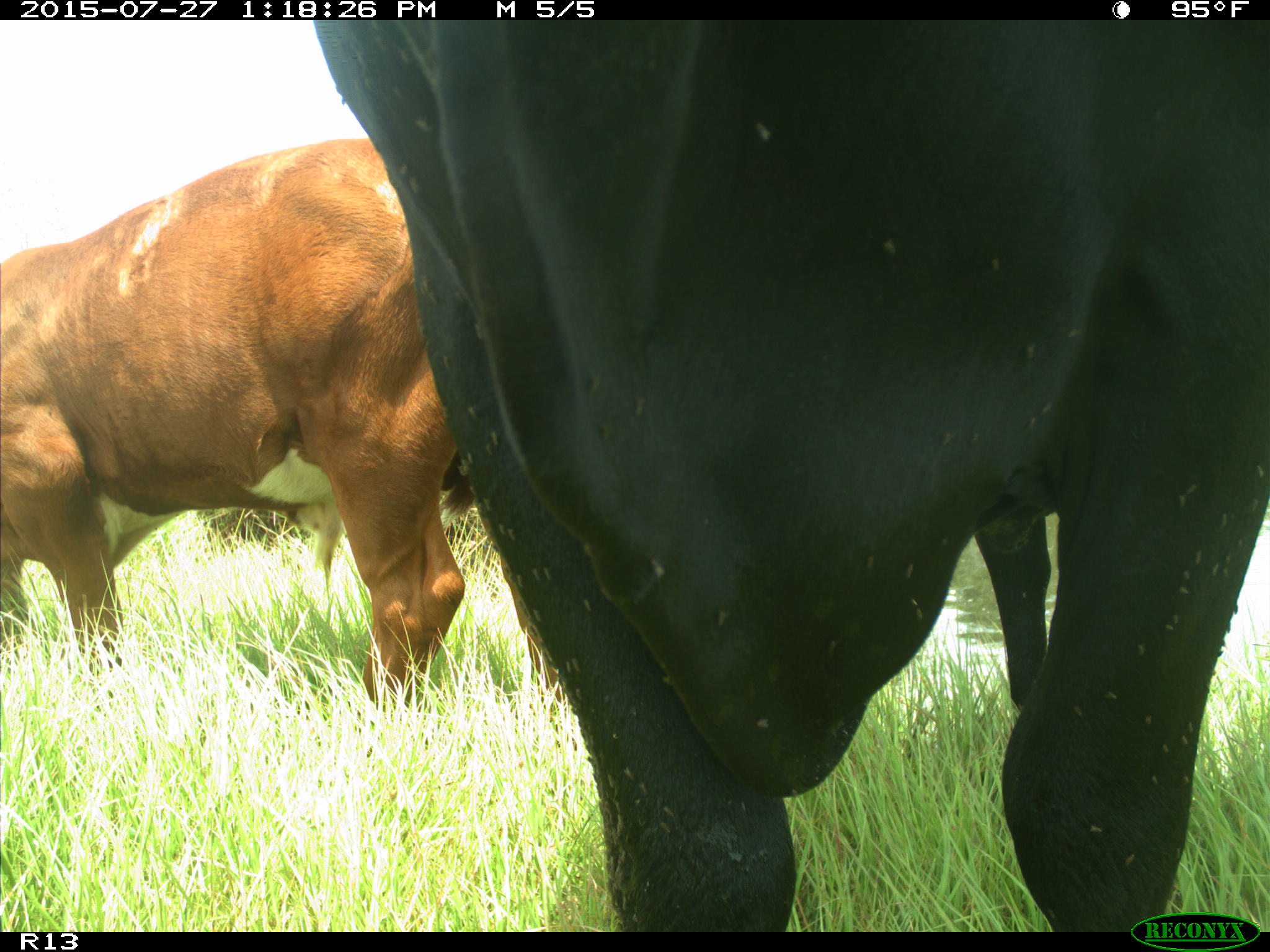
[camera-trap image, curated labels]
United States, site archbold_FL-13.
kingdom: Animalia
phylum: Chordata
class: Mammalia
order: Artiodactyla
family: Bovidae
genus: Bos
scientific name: Bos taurus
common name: domestic cow